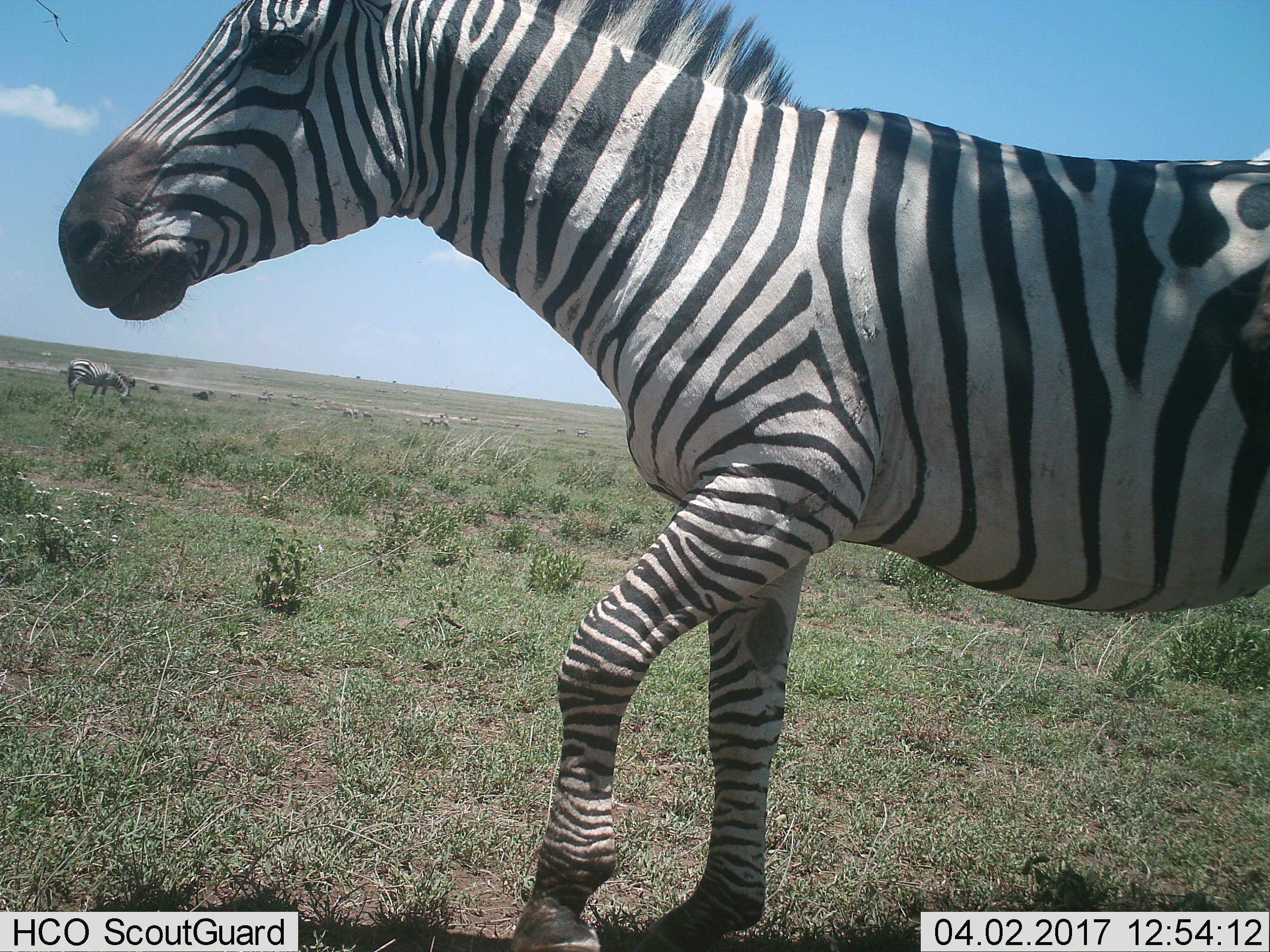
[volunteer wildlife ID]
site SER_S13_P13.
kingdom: Animalia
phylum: Chordata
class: Mammalia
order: Perissodactyla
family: Equidae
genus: Equus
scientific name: Equus quagga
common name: plains zebra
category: zebraplains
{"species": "zebraplains (plains zebra) (Equus quagga)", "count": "1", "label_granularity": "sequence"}